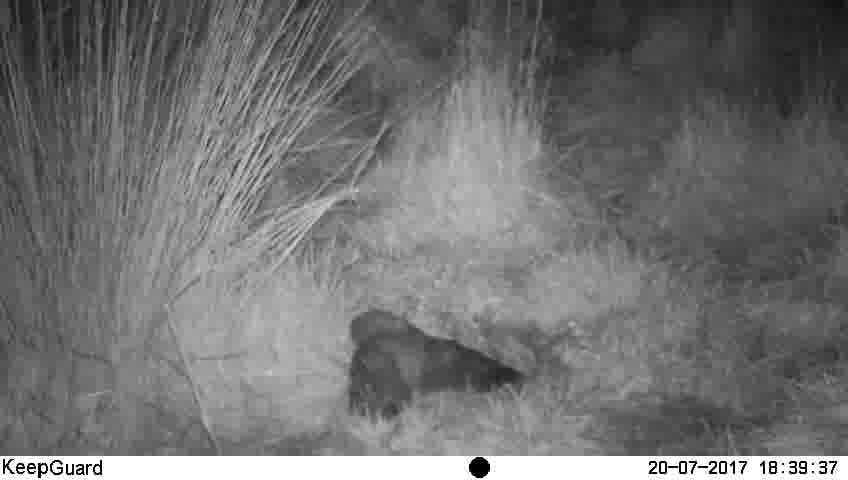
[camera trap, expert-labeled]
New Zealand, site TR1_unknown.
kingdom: Animalia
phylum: Chordata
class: Aves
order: Strigiformes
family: Strigidae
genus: Ninox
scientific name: Ninox novaeseelandiae novaeseelandiae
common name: morepork